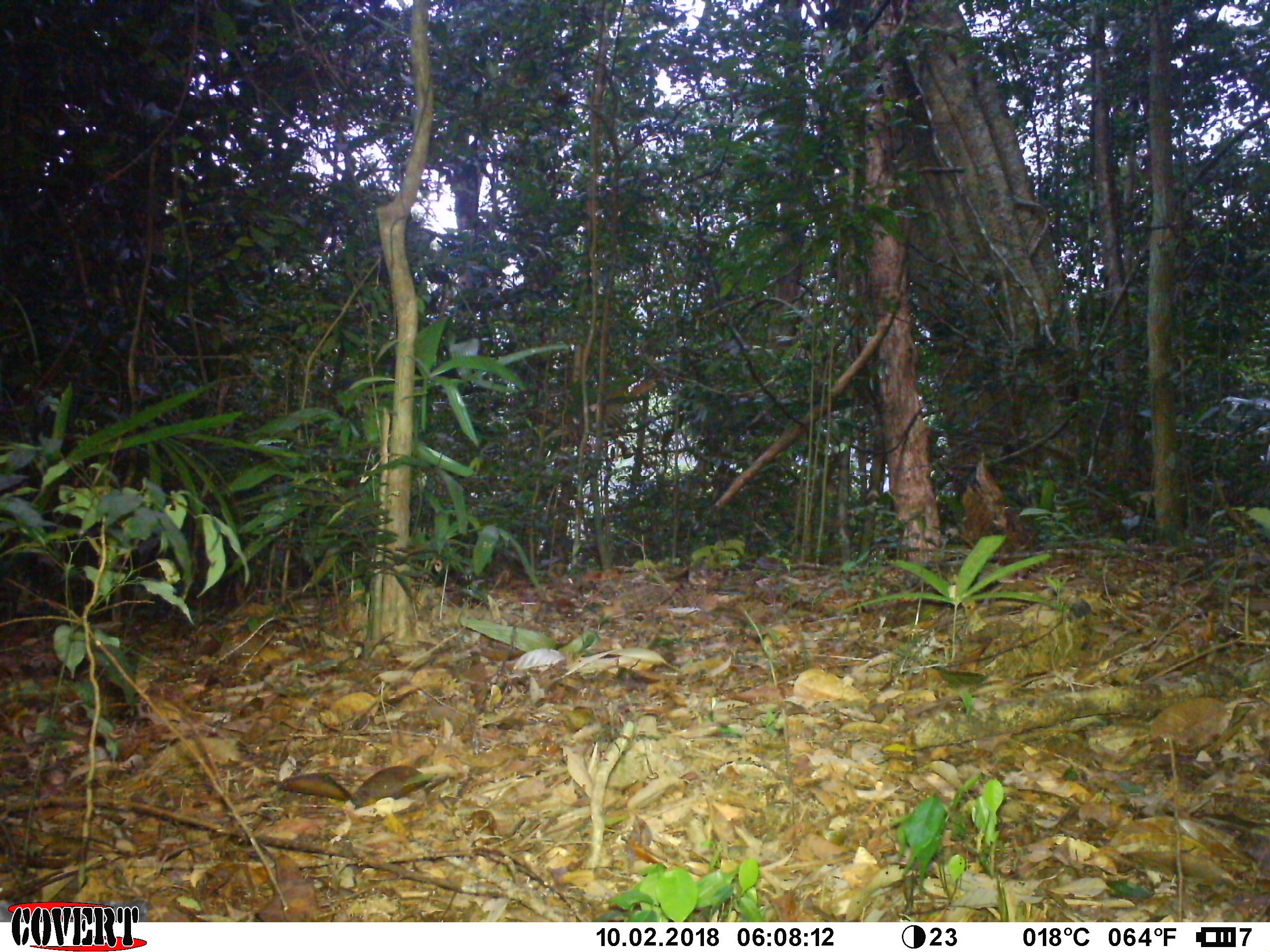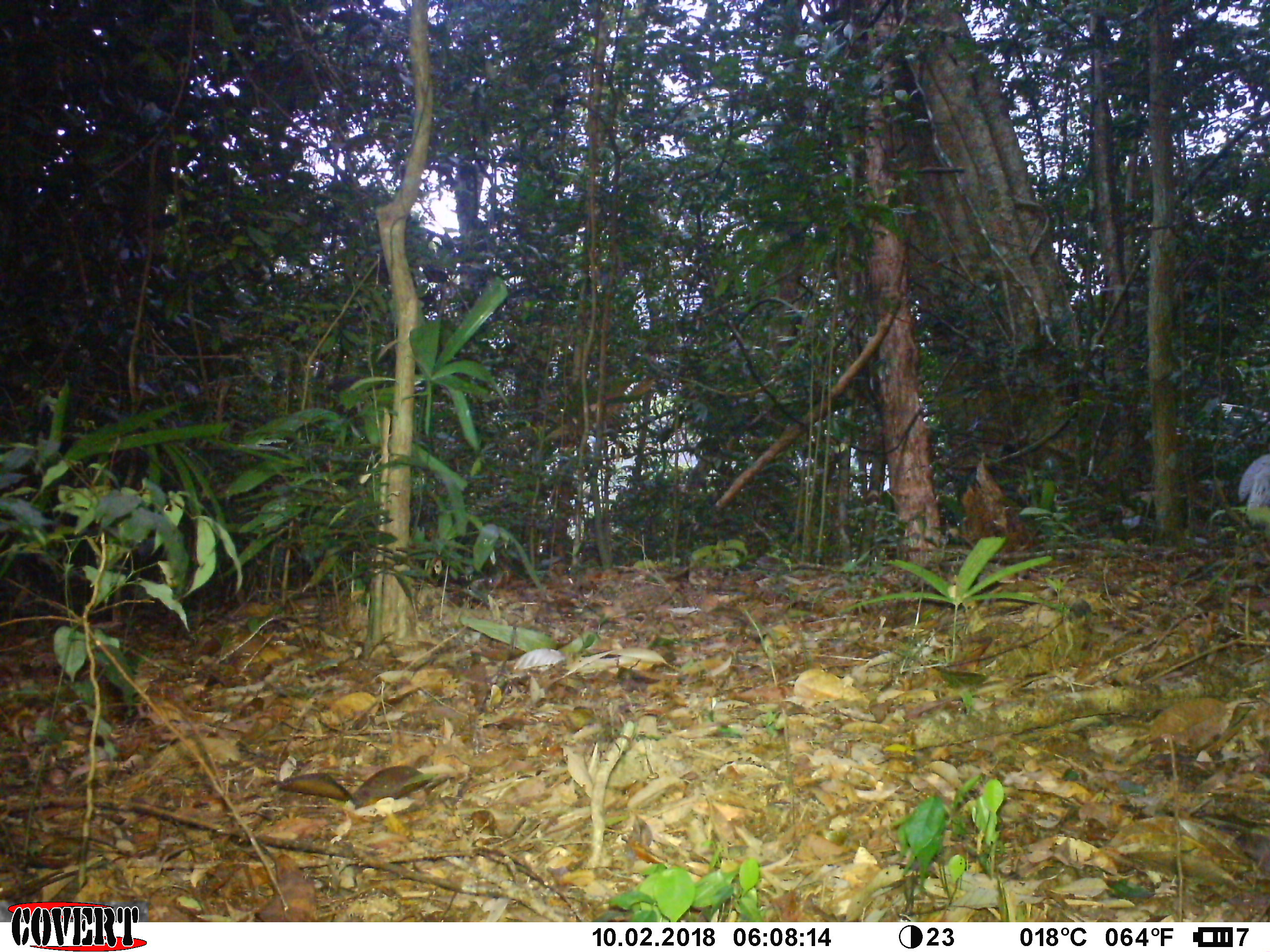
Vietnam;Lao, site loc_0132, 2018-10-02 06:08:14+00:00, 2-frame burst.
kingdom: Animalia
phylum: Chordata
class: Aves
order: Galliformes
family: Phasianidae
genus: Lophura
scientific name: Lophura nycthemera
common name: silver pheasant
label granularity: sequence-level